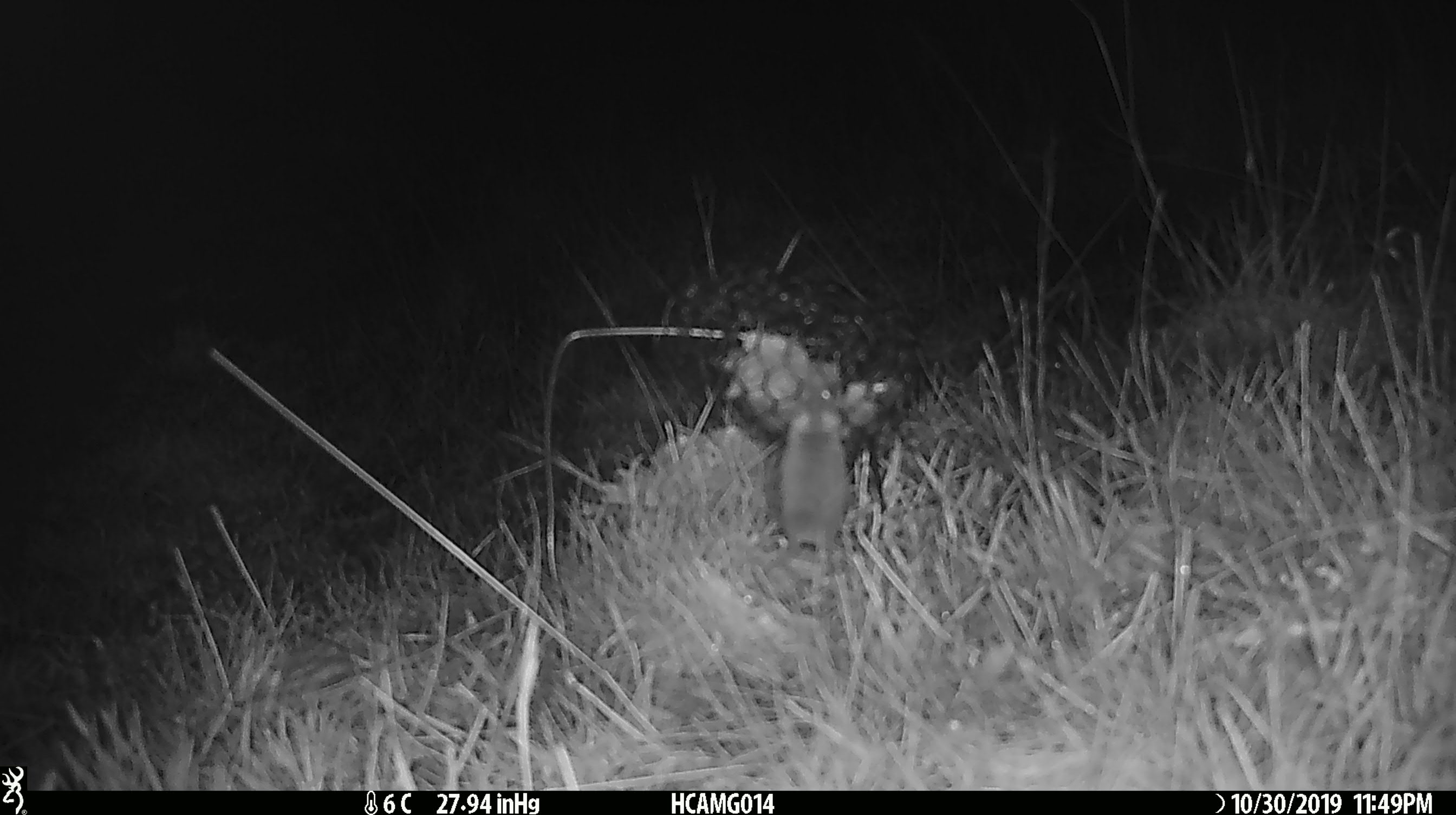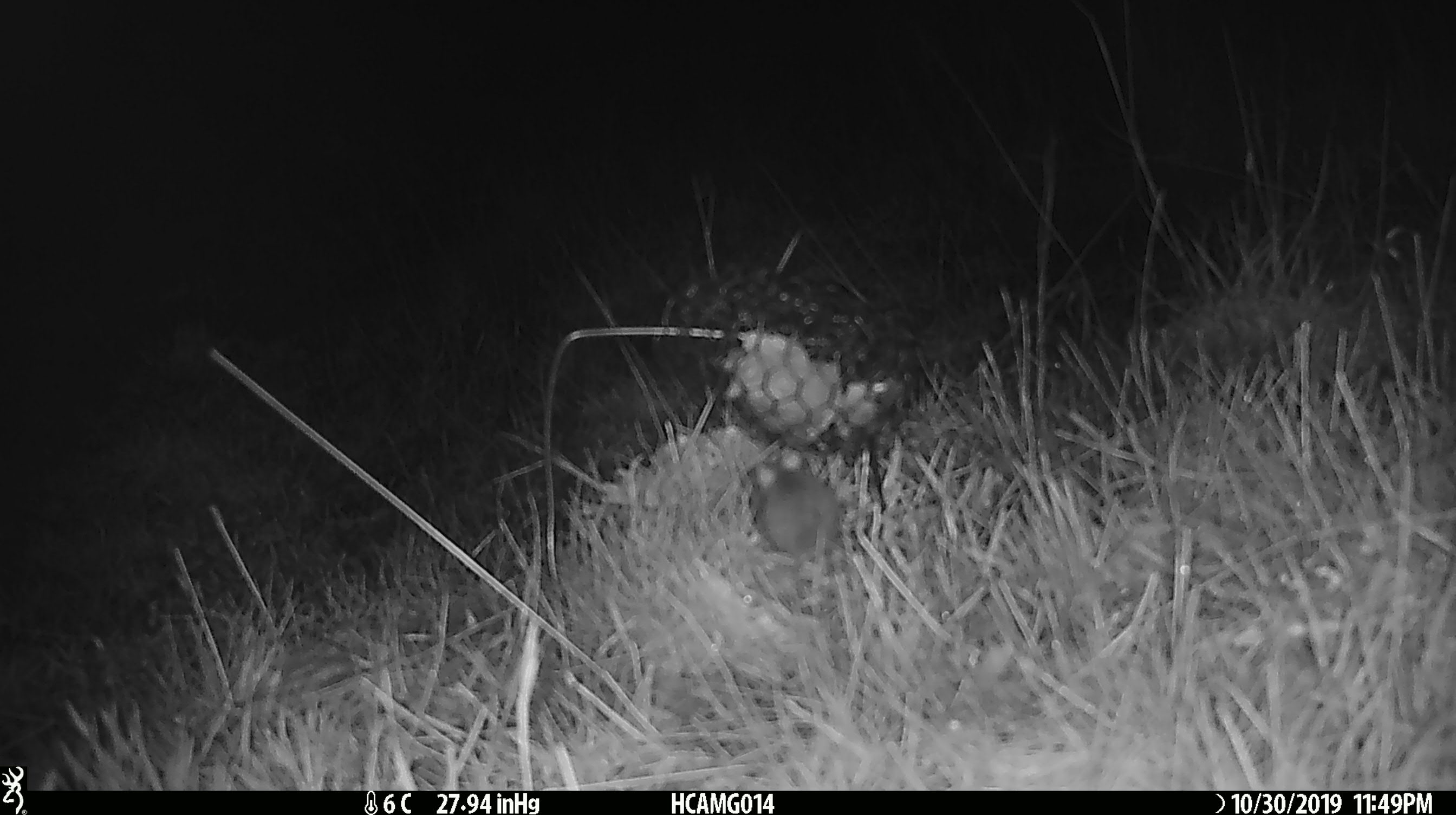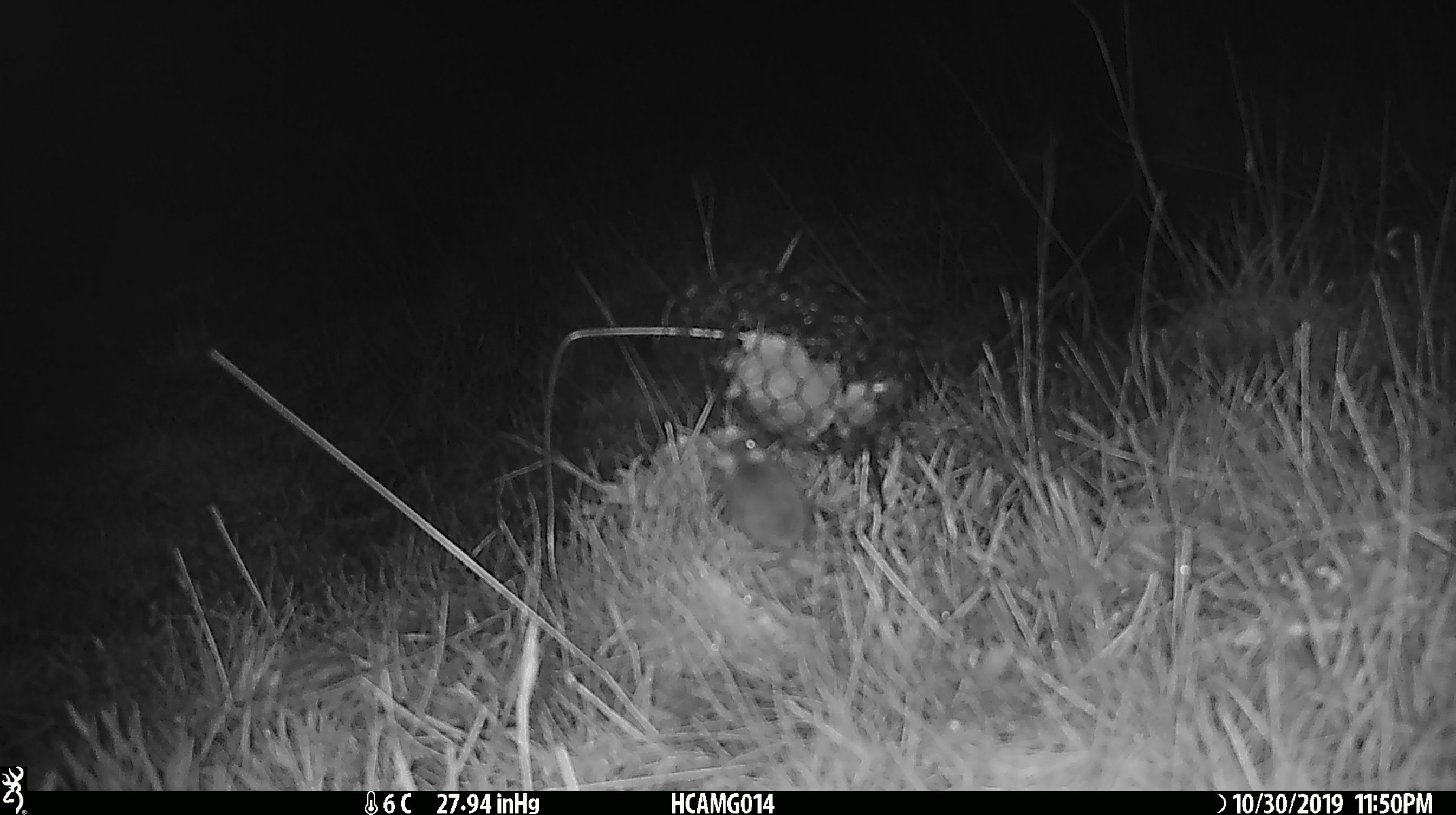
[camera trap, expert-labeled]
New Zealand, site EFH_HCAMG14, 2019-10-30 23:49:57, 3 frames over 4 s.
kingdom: Animalia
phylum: Chordata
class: Mammalia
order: Rodentia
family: Muridae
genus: Mus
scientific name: Mus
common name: mouse